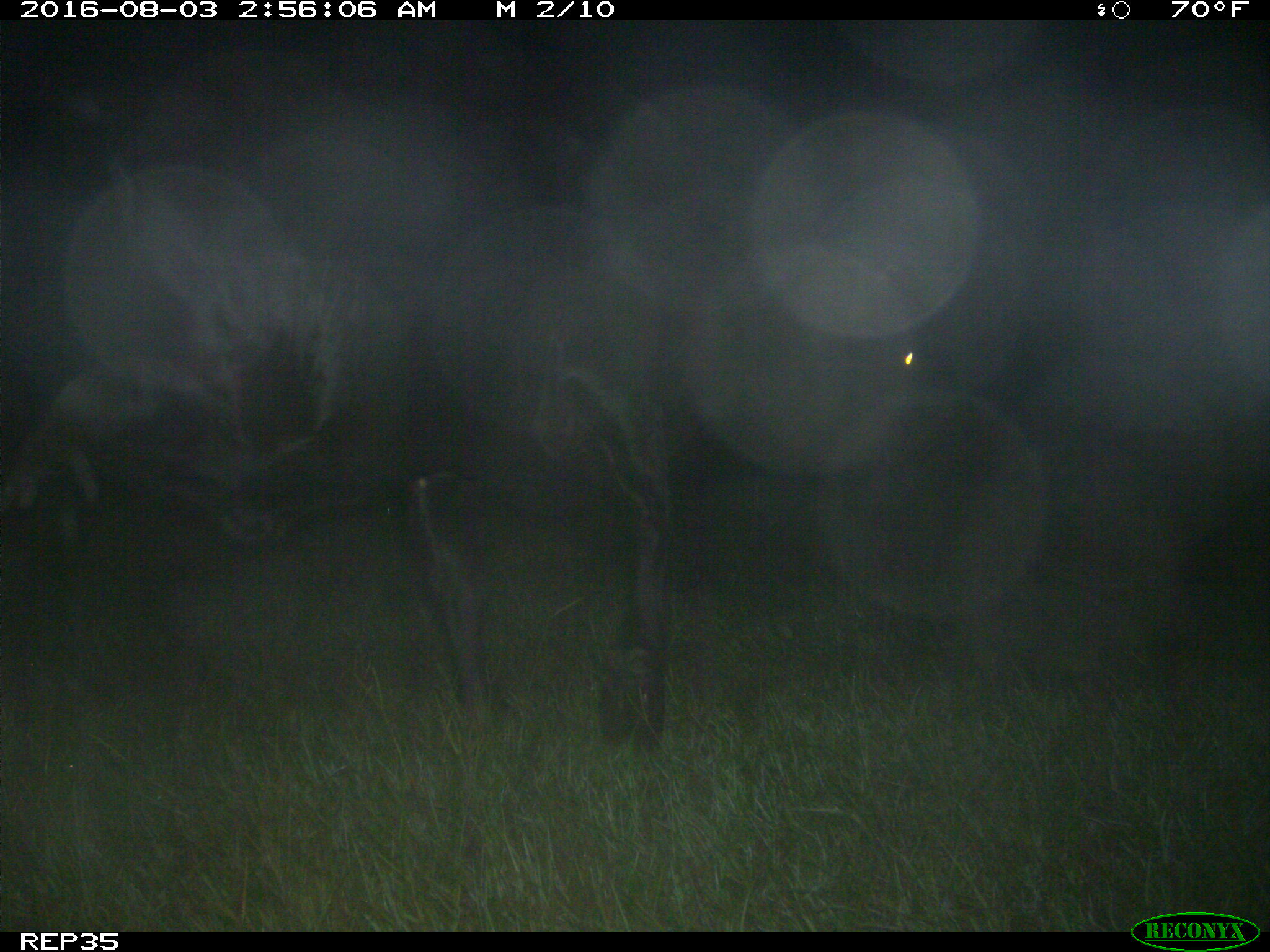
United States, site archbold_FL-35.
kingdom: Animalia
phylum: Chordata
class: Mammalia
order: Artiodactyla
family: Bovidae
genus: Bos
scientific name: Bos taurus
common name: domestic cow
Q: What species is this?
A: Bos taurus (domestic cow).